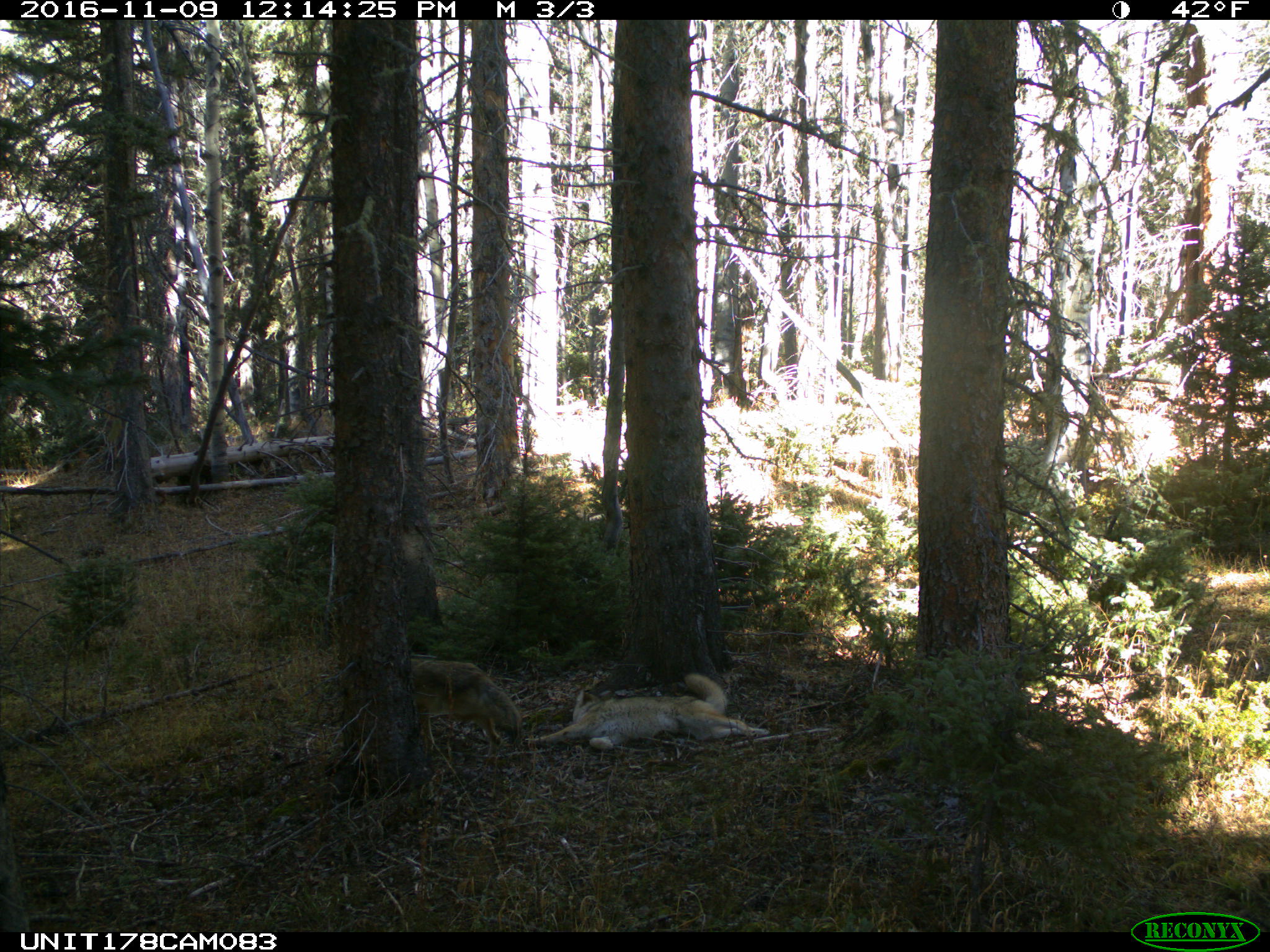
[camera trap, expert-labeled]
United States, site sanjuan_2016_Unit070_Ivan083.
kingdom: Animalia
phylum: Chordata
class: Mammalia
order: Carnivora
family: Canidae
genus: Canis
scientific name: Canis latrans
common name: coyote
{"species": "Canis latrans (coyote)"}